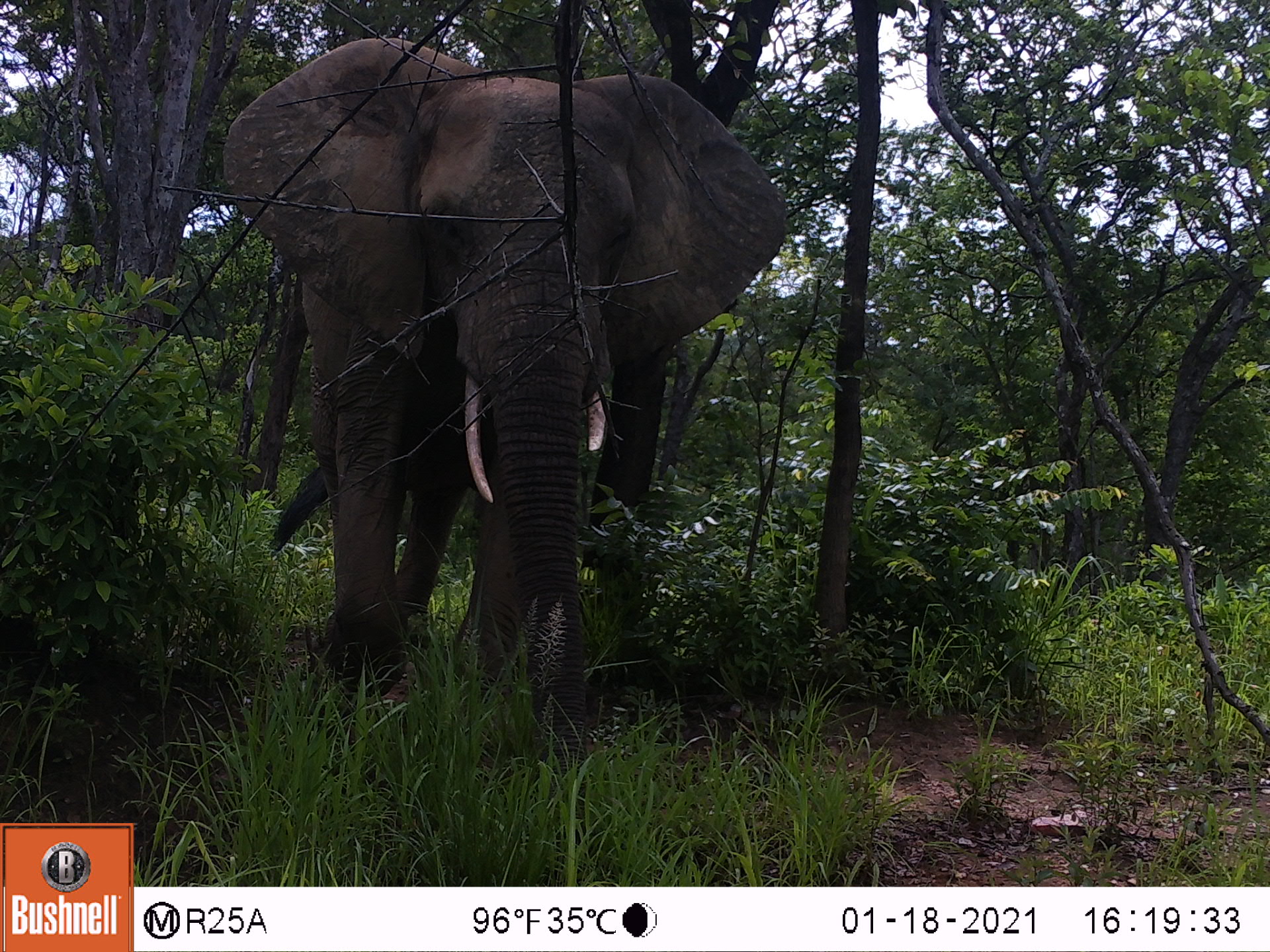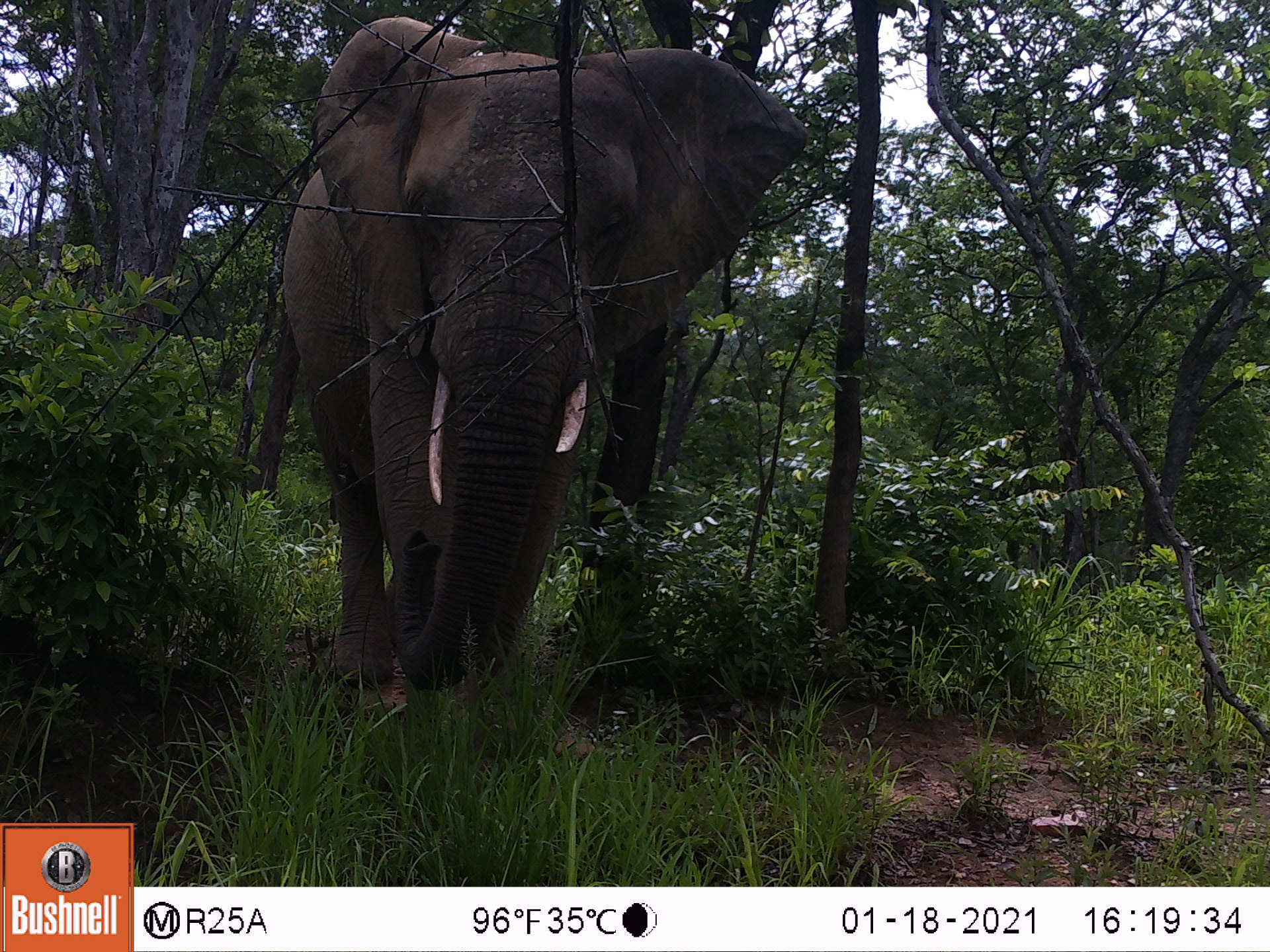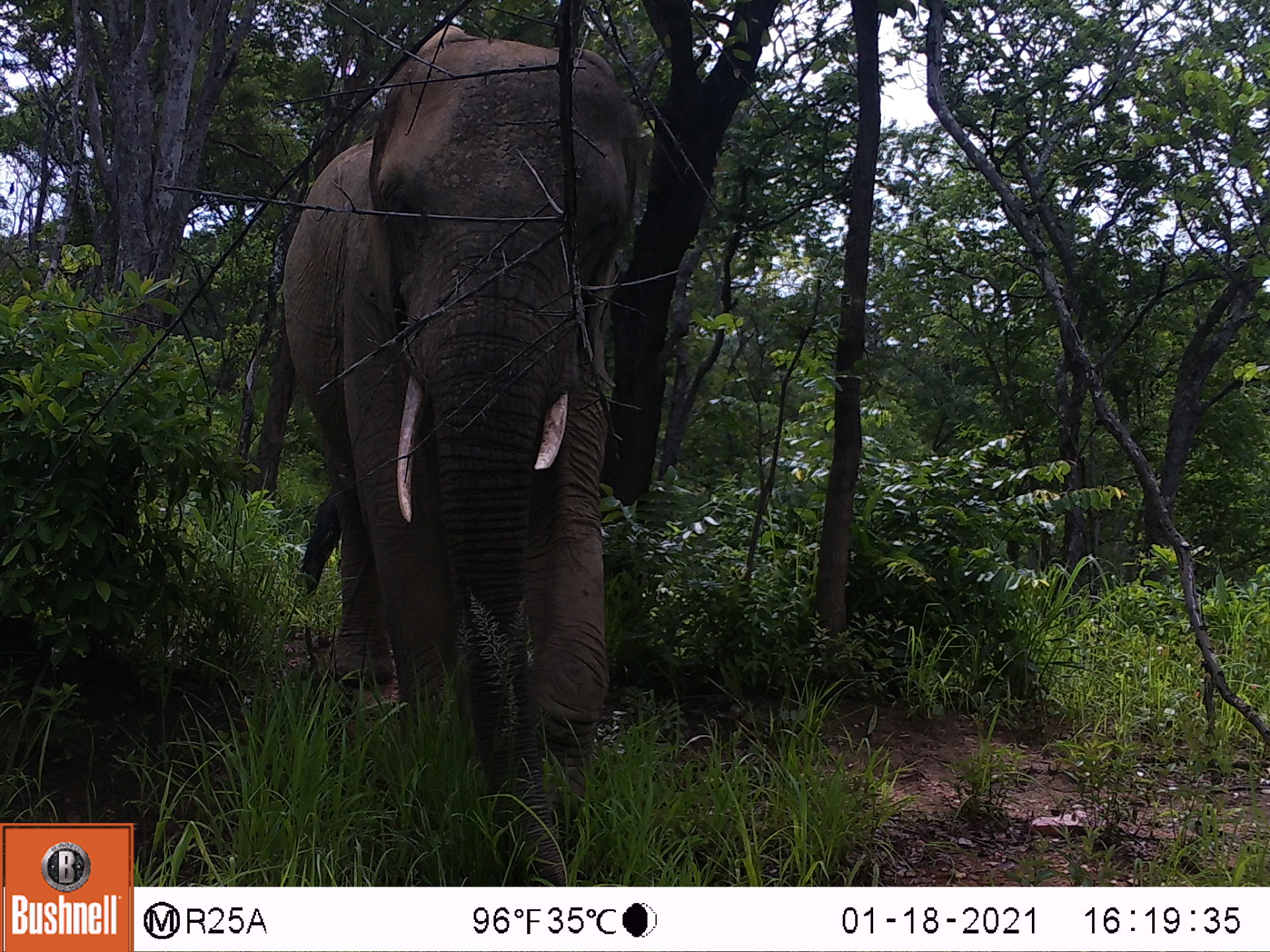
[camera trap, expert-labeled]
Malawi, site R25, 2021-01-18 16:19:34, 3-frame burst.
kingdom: Animalia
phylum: Chordata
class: Mammalia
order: Proboscidea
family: Elephantidae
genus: Loxodonta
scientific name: Loxodonta africana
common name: african savanna elephant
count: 1